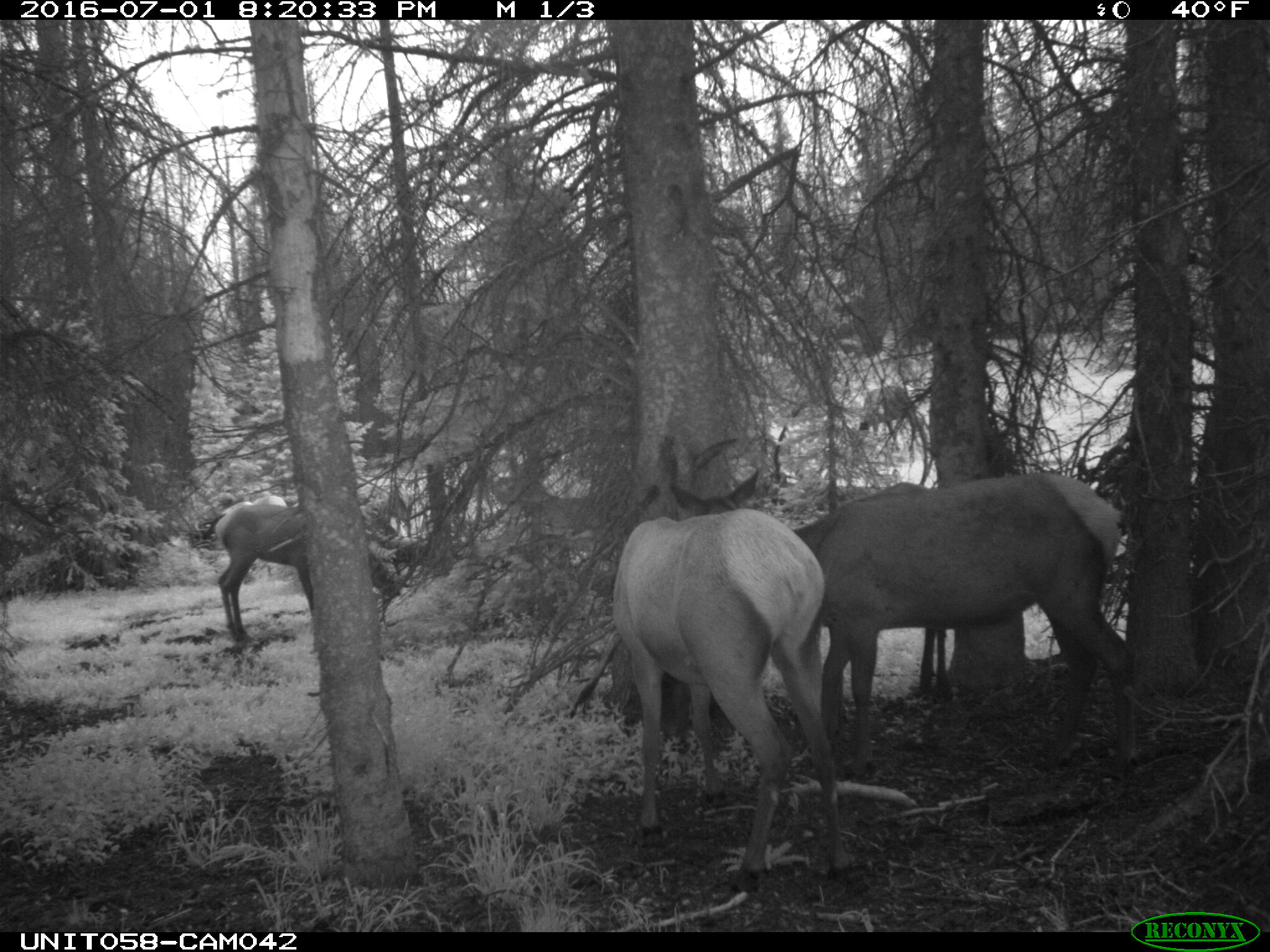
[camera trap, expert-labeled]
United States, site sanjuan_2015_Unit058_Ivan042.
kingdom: Animalia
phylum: Chordata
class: Mammalia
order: Artiodactyla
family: Cervidae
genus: Cervus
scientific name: Cervus elaphus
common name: red deer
Cervus elaphus (red deer).